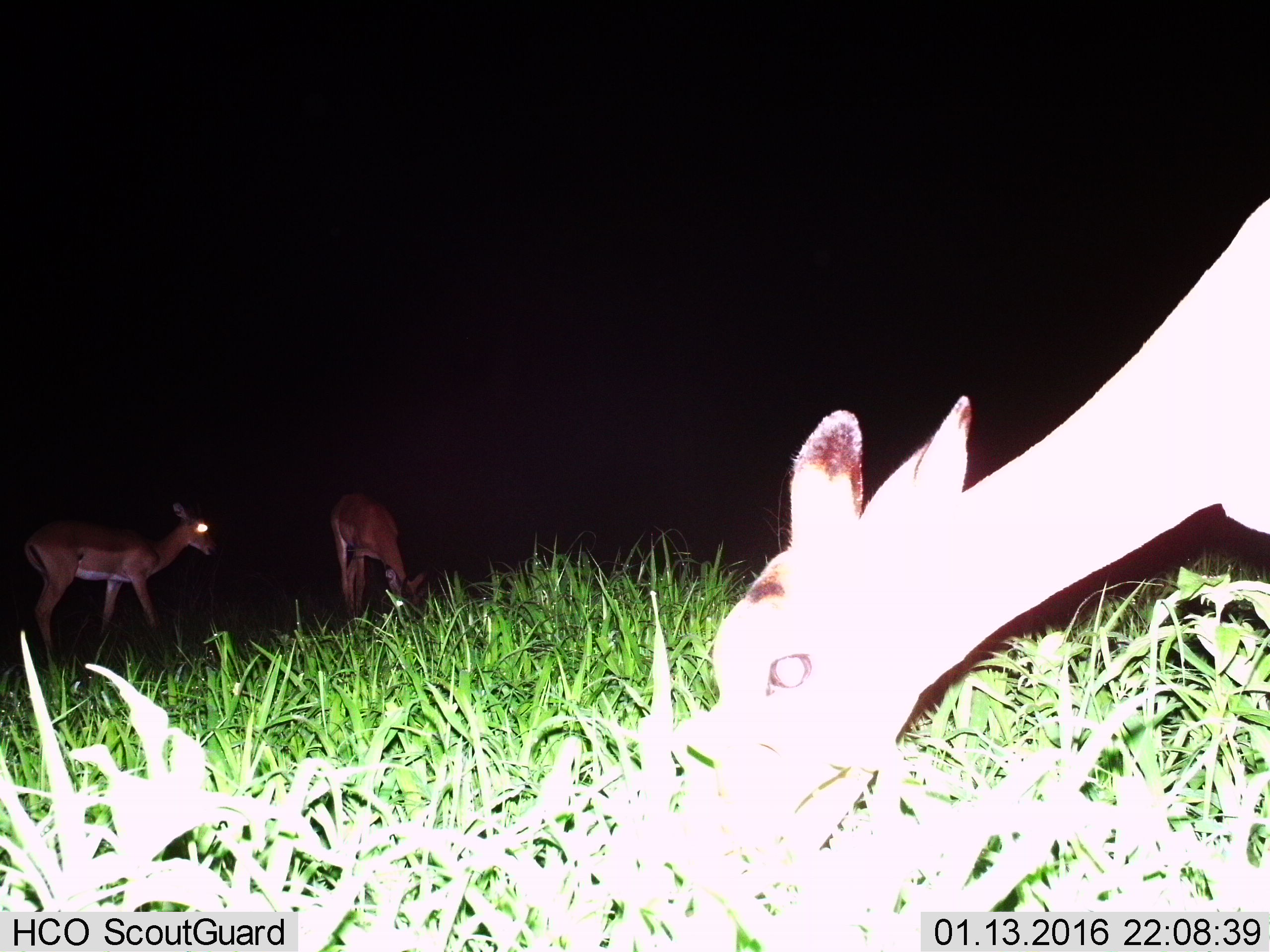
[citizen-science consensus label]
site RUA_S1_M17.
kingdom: Animalia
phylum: Chordata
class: Mammalia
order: Artiodactyla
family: Bovidae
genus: Aepyceros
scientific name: Aepyceros melampus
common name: impala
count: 3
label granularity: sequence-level